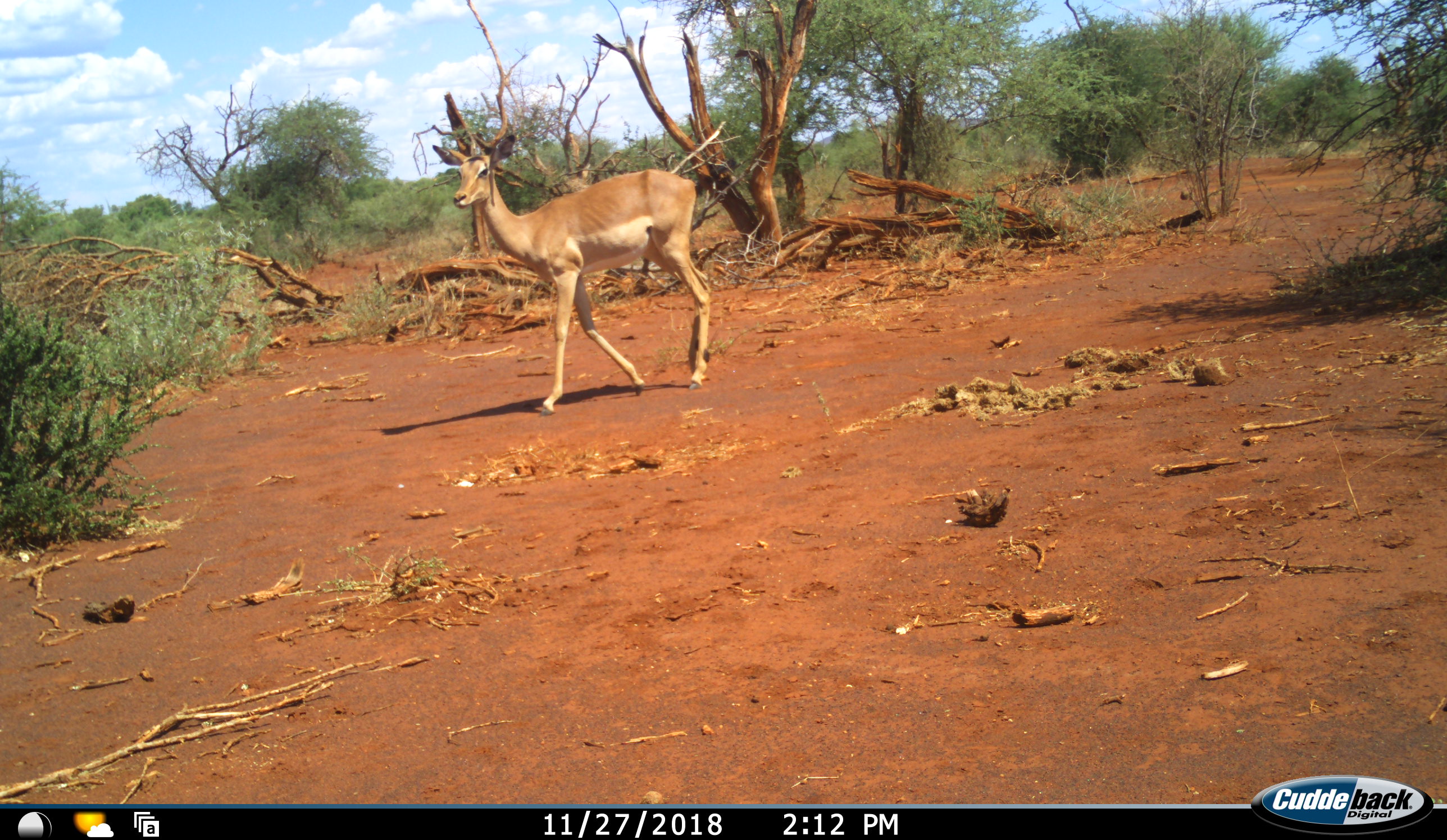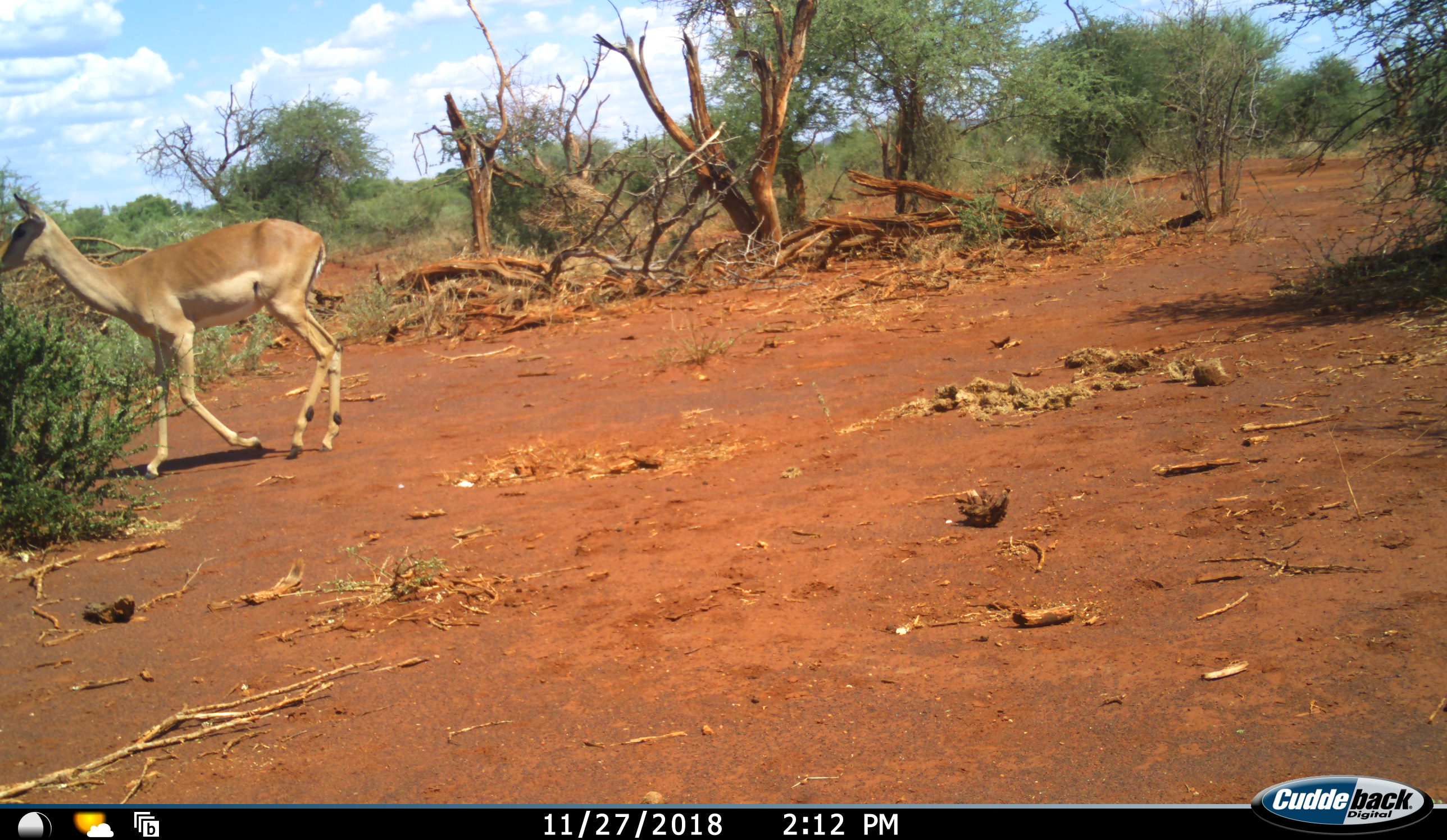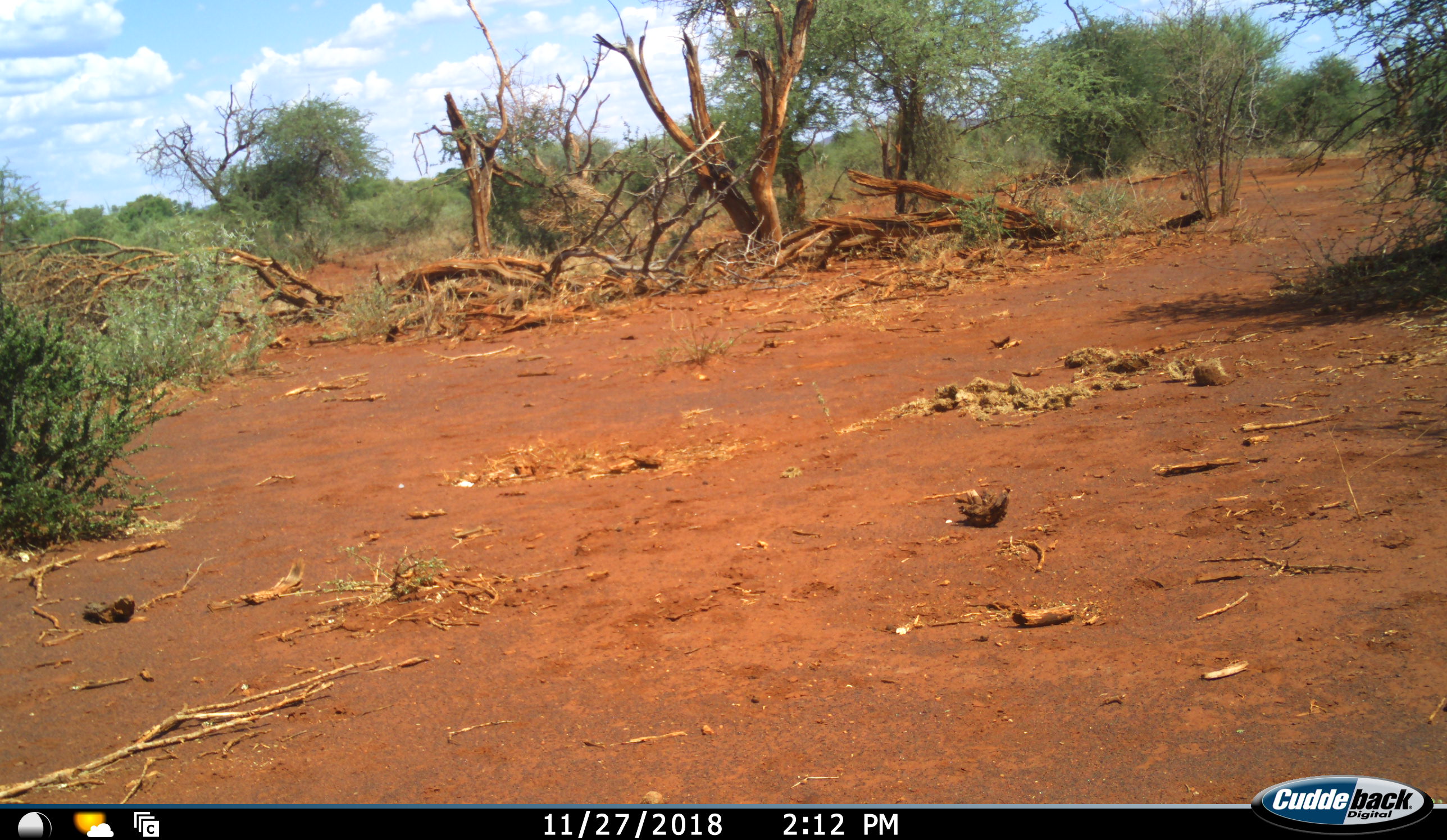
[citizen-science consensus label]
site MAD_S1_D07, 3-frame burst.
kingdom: Animalia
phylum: Chordata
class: Mammalia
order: Artiodactyla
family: Bovidae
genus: Aepyceros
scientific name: Aepyceros melampus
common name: impala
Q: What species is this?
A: Impala (Aepyceros melampus).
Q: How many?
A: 1.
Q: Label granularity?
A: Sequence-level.